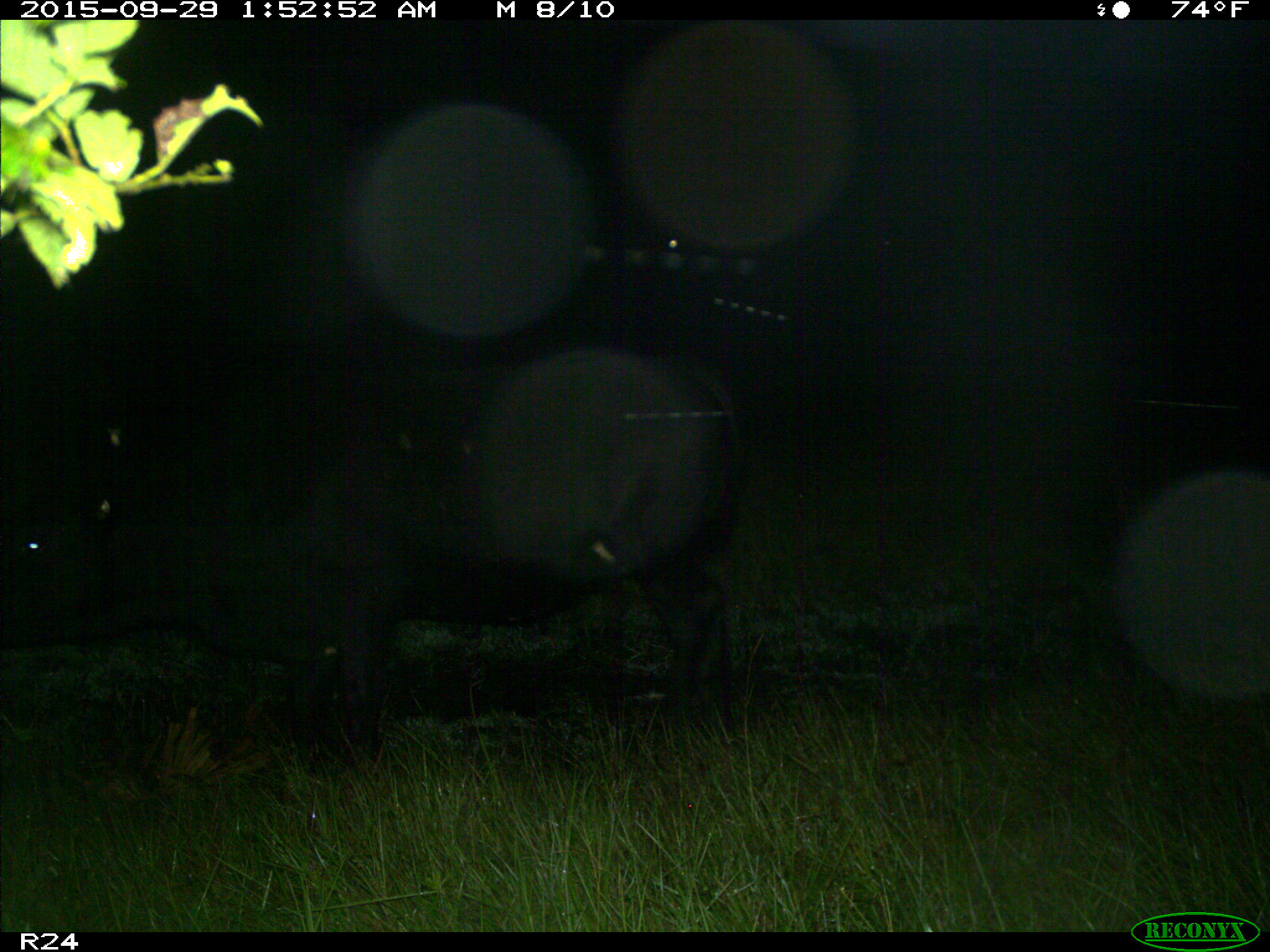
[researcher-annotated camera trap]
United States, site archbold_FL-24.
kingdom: Animalia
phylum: Chordata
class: Mammalia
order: Artiodactyla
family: Bovidae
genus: Bos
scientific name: Bos taurus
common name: domestic cow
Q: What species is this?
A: Bos taurus (domestic cow).